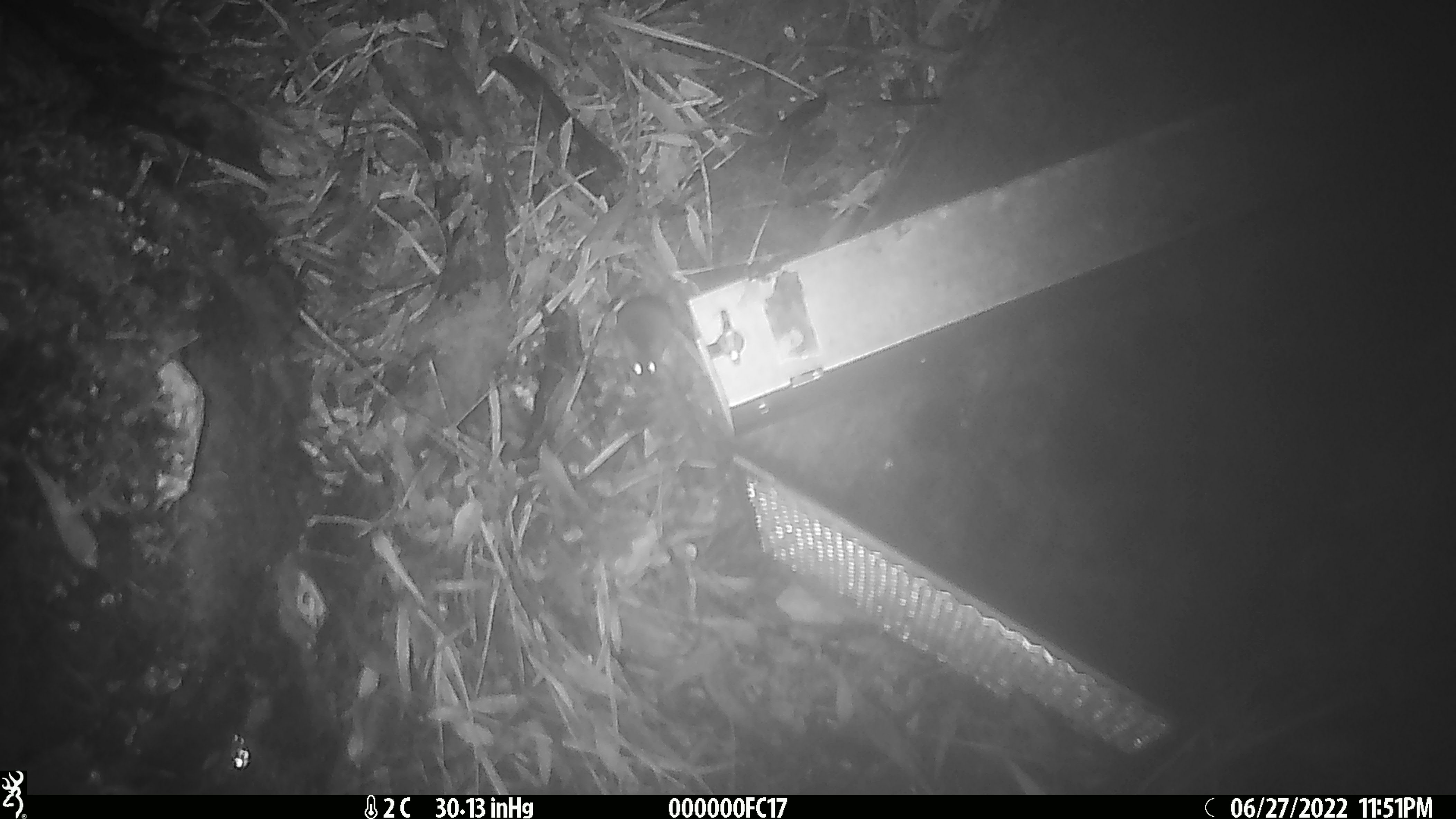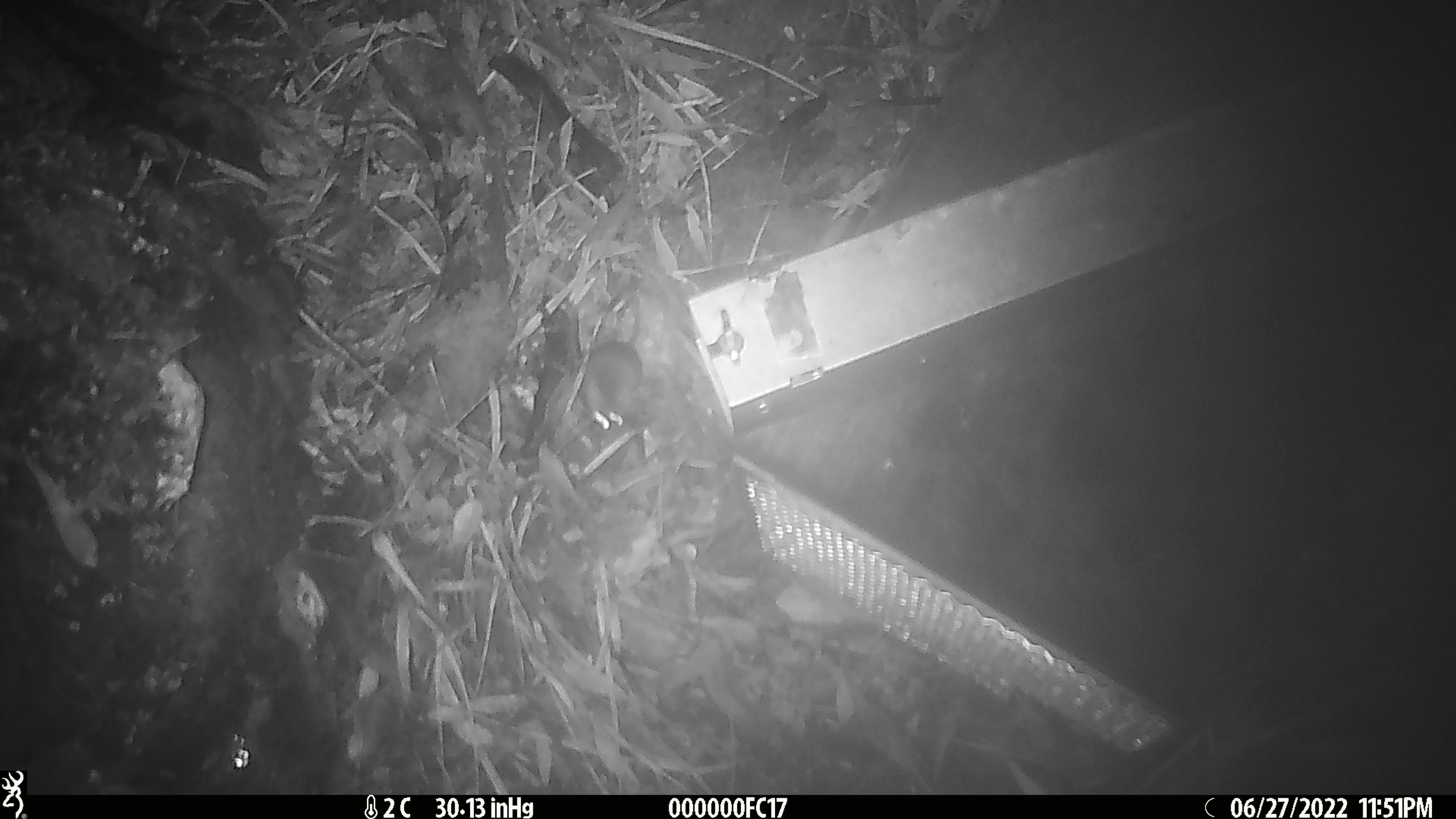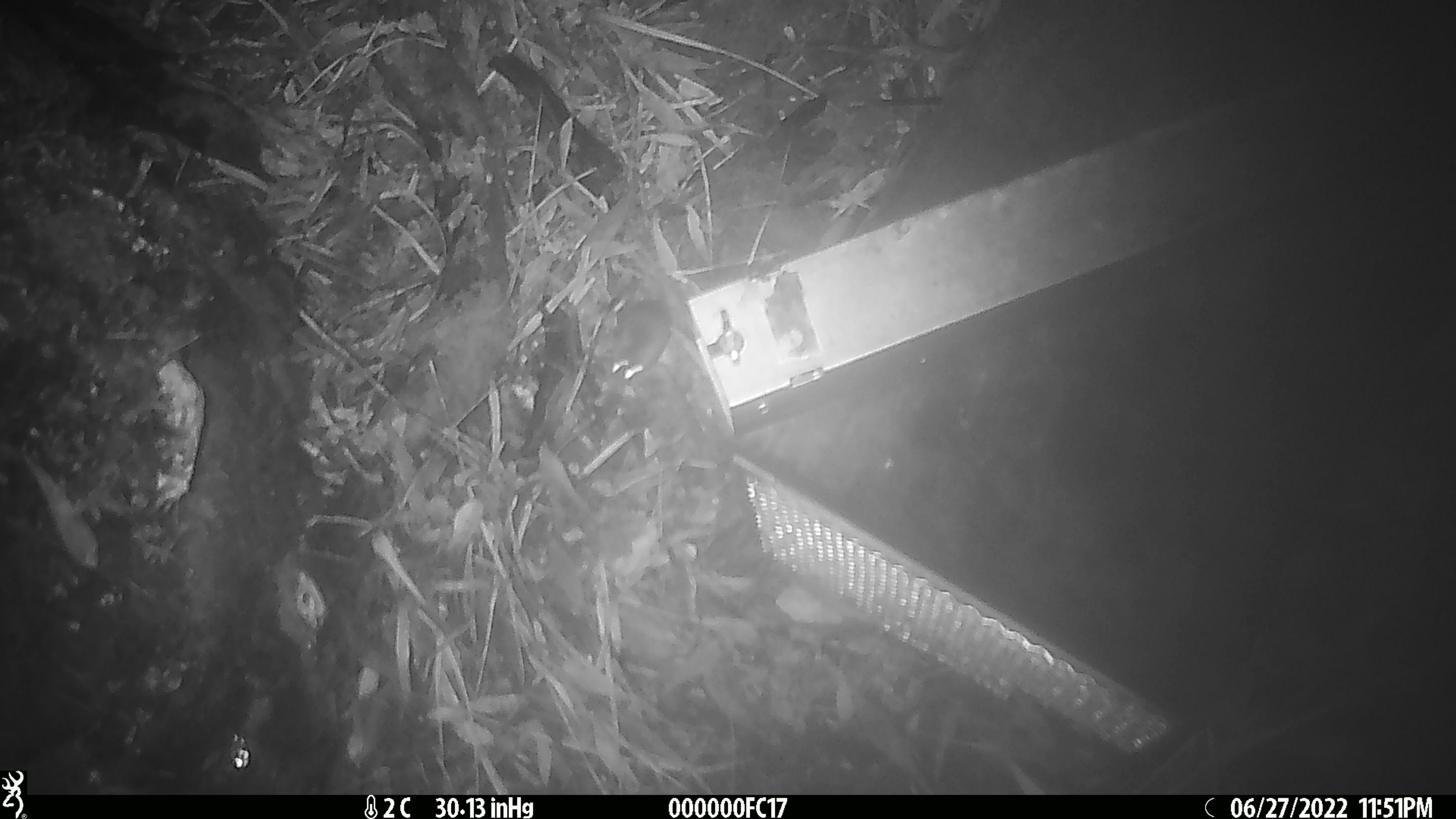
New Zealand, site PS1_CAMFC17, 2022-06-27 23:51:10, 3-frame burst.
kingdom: Animalia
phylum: Chordata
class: Mammalia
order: Rodentia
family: Muridae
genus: Mus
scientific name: Mus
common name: mouse